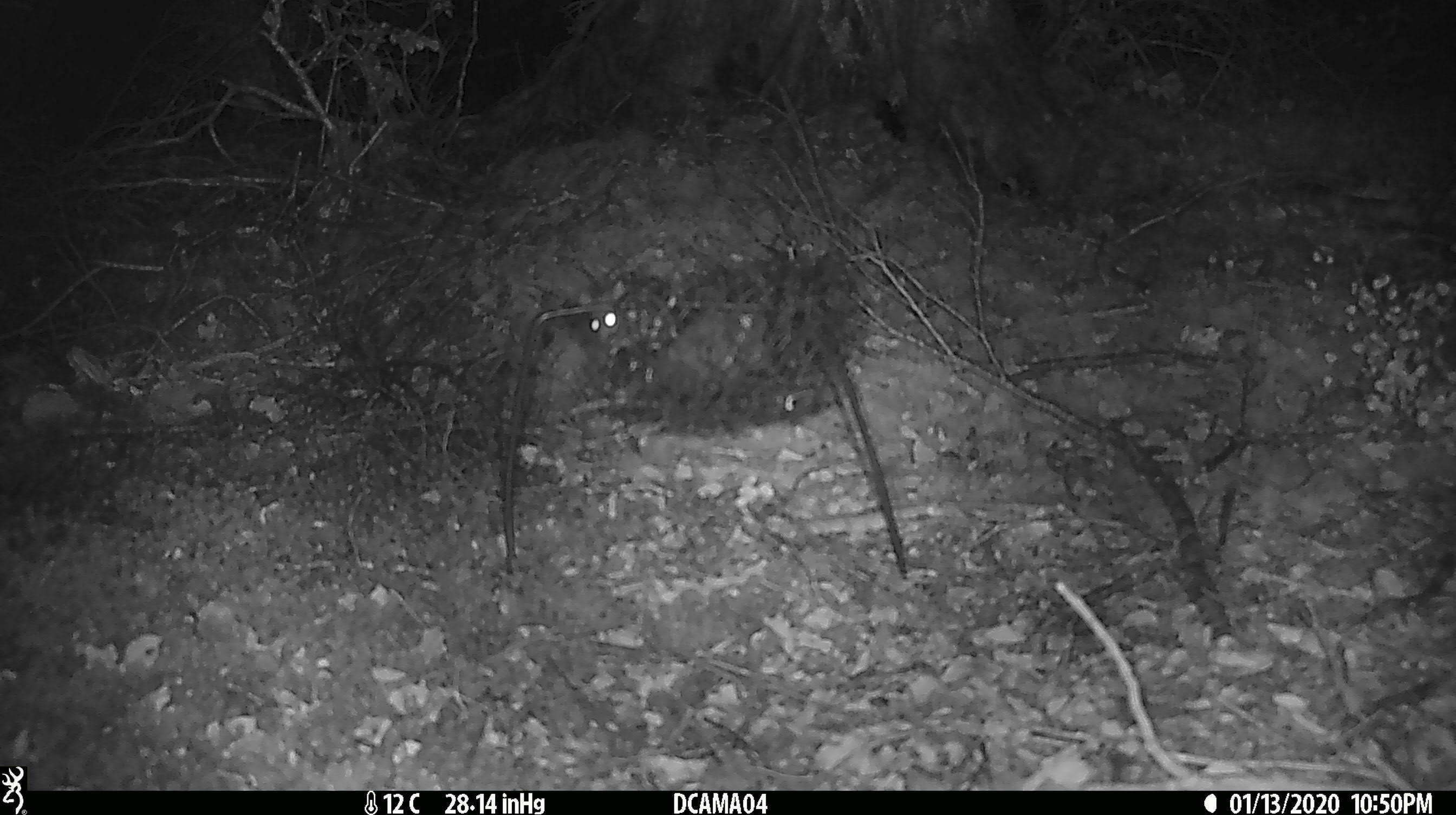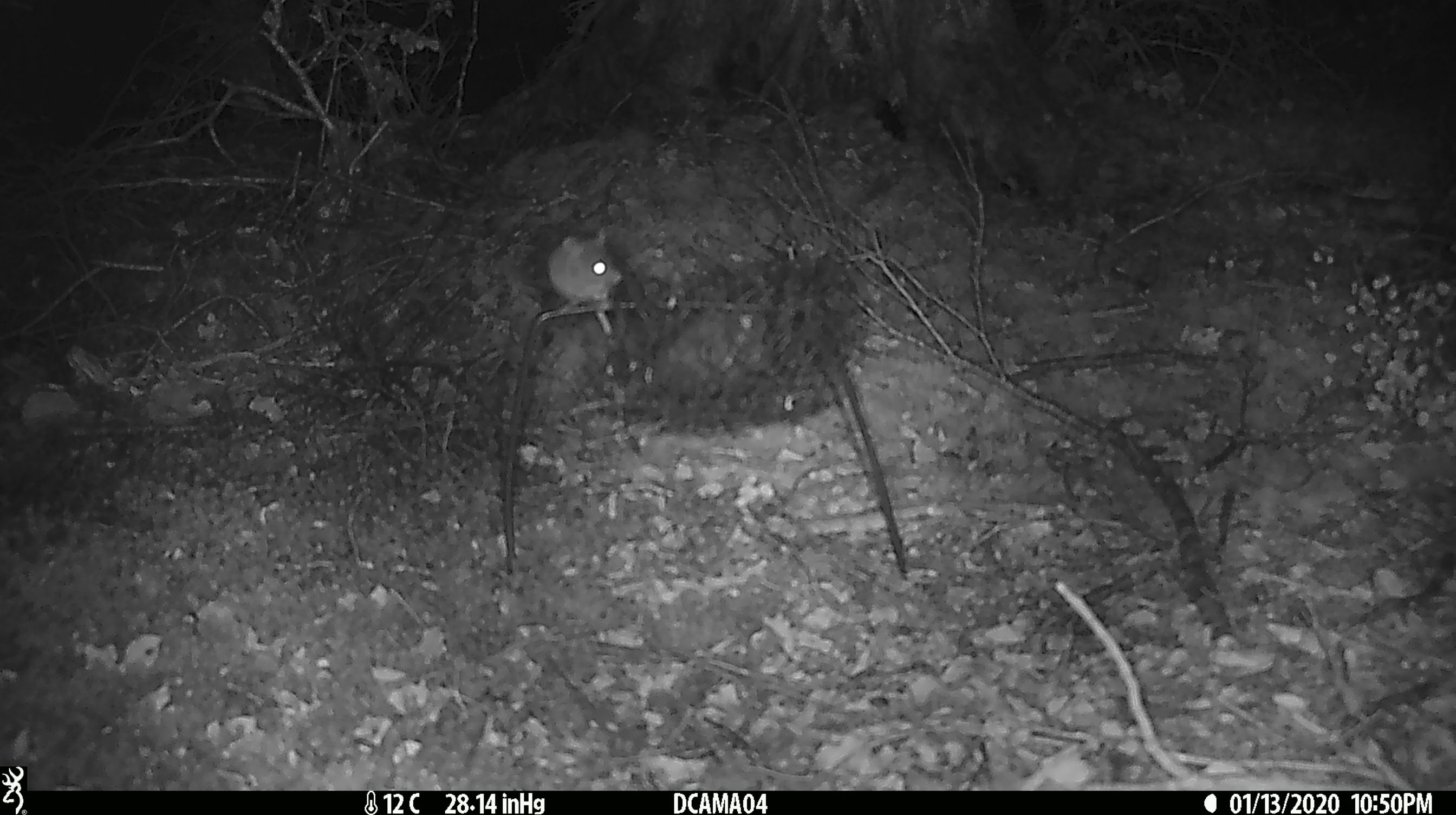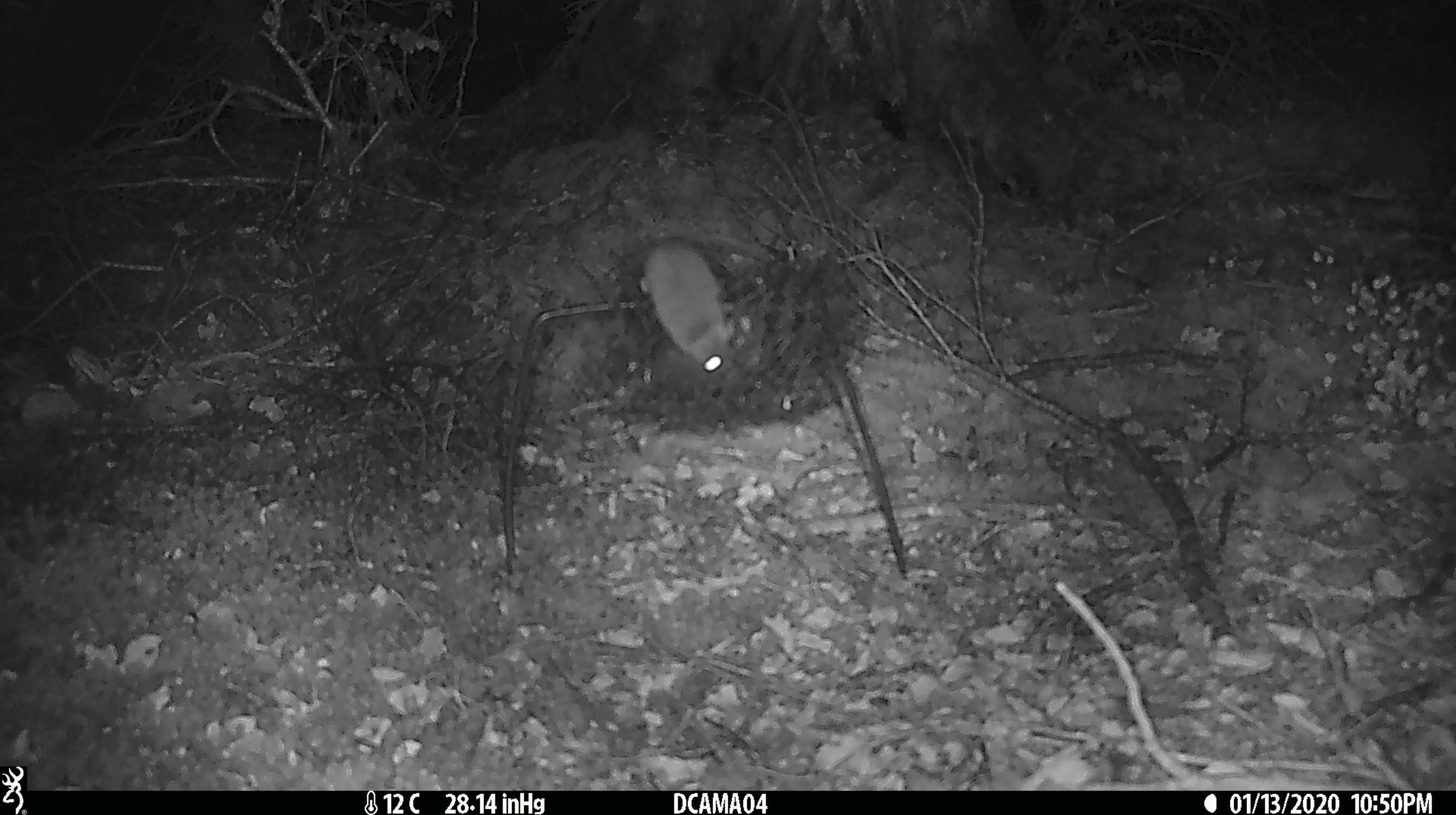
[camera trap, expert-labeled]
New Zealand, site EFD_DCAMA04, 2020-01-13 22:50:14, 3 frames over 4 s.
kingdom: Animalia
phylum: Chordata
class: Mammalia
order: Rodentia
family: Muridae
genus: Mus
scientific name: Mus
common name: mouse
Mouse (Mus).